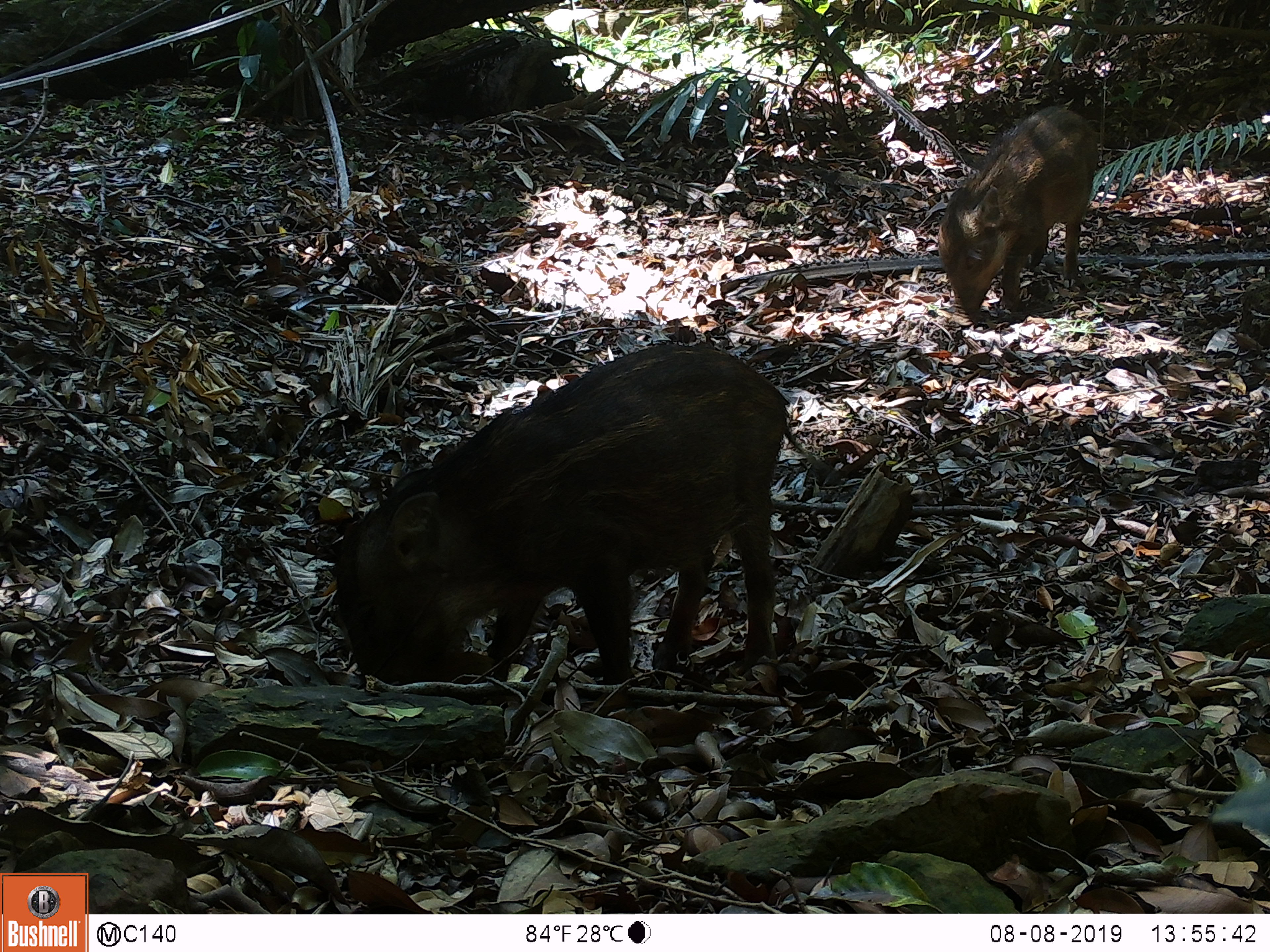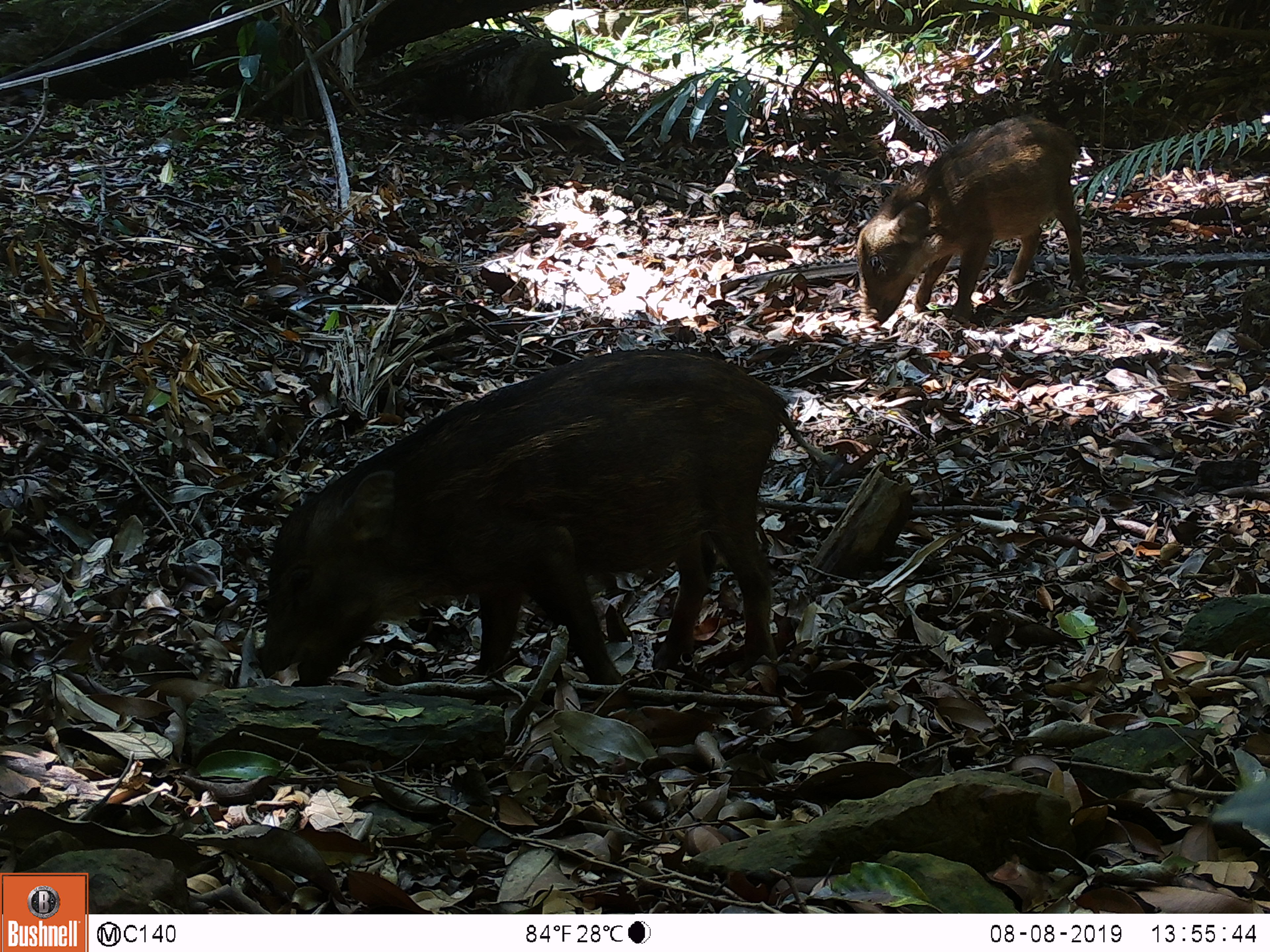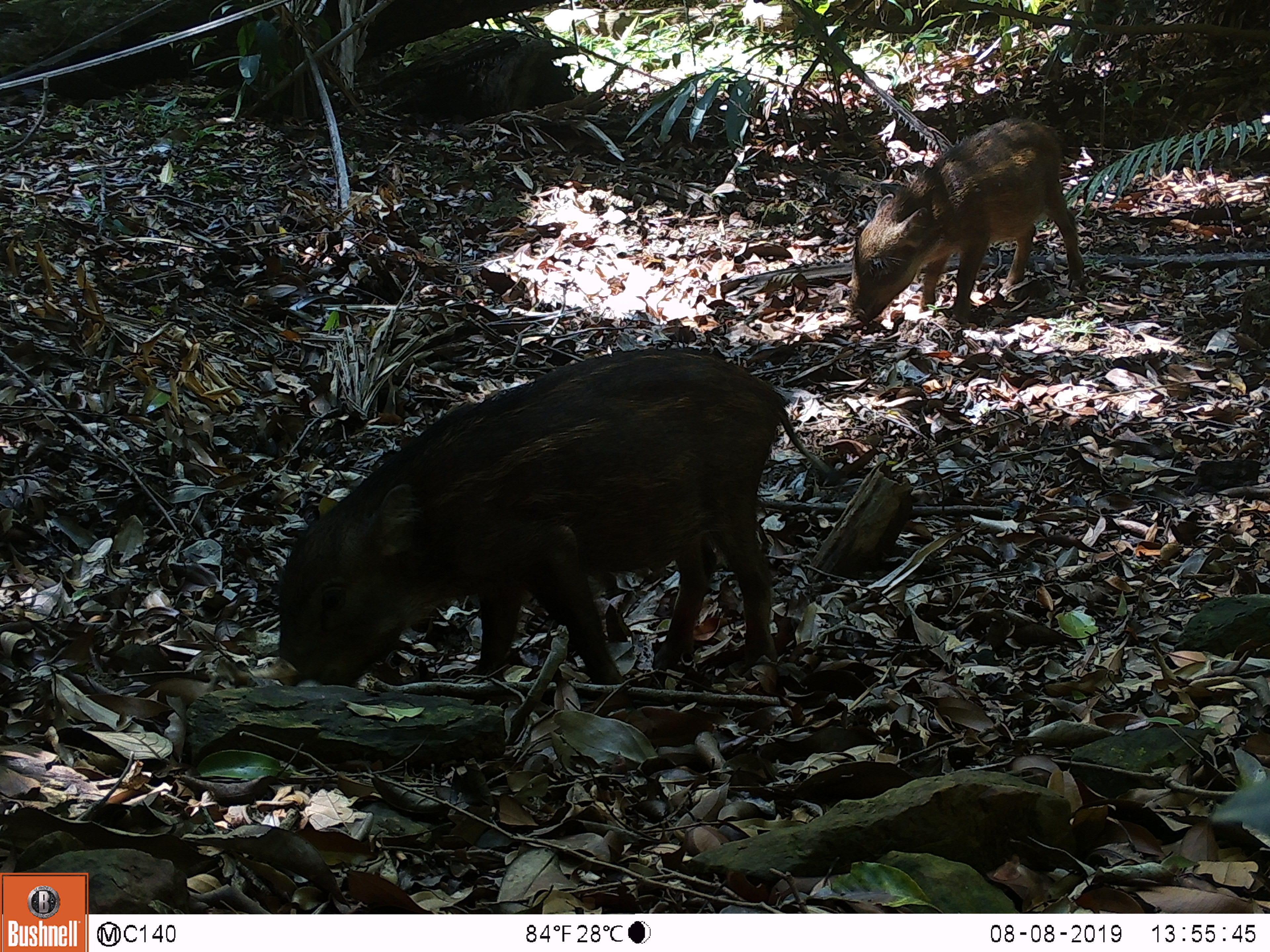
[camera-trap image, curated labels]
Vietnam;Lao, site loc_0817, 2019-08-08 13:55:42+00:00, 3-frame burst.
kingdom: Animalia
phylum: Chordata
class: Mammalia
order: Artiodactyla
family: Suidae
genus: Sus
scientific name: Sus scrofa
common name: eurasian wild pig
Eurasian wild pig (Sus scrofa). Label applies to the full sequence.